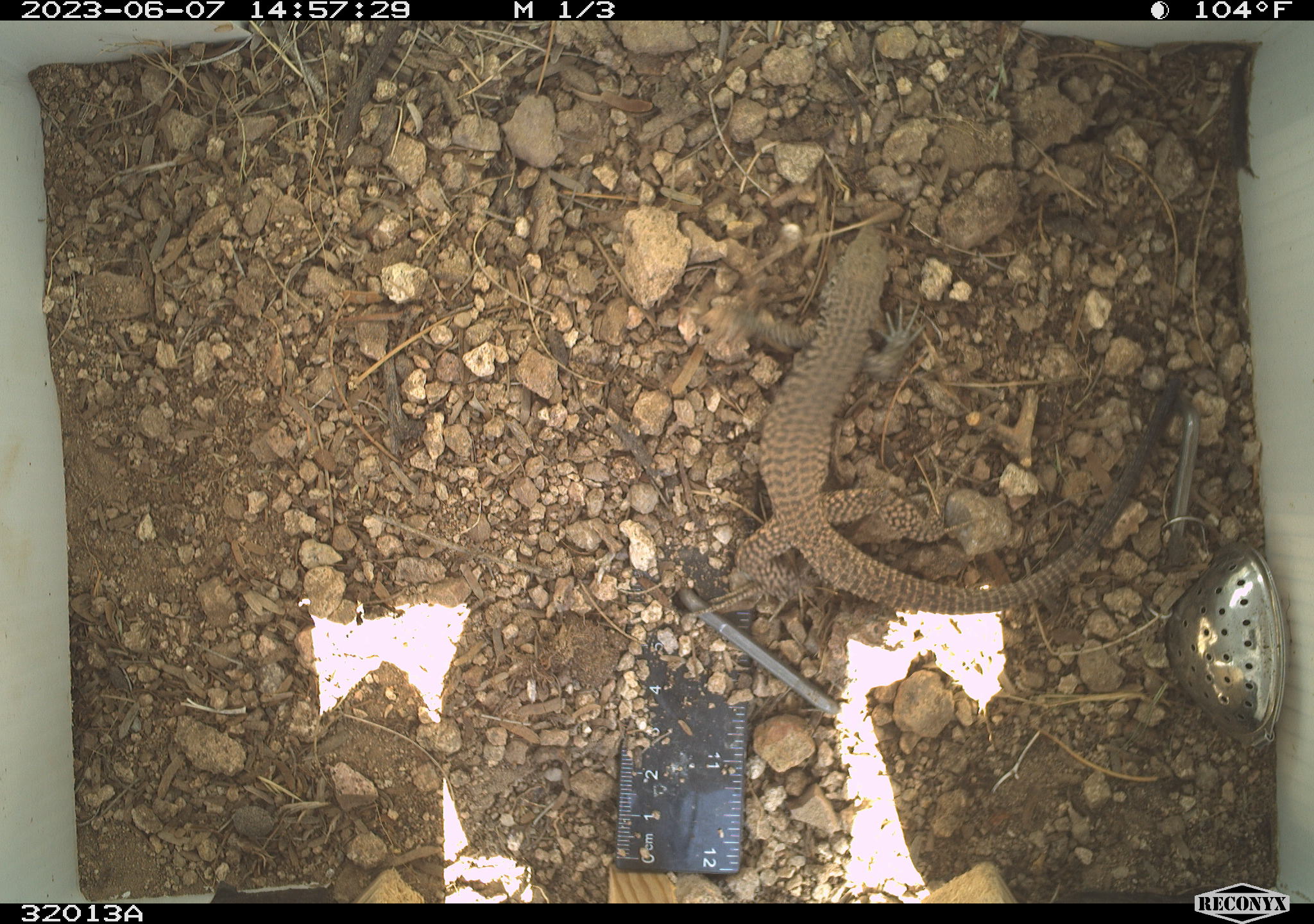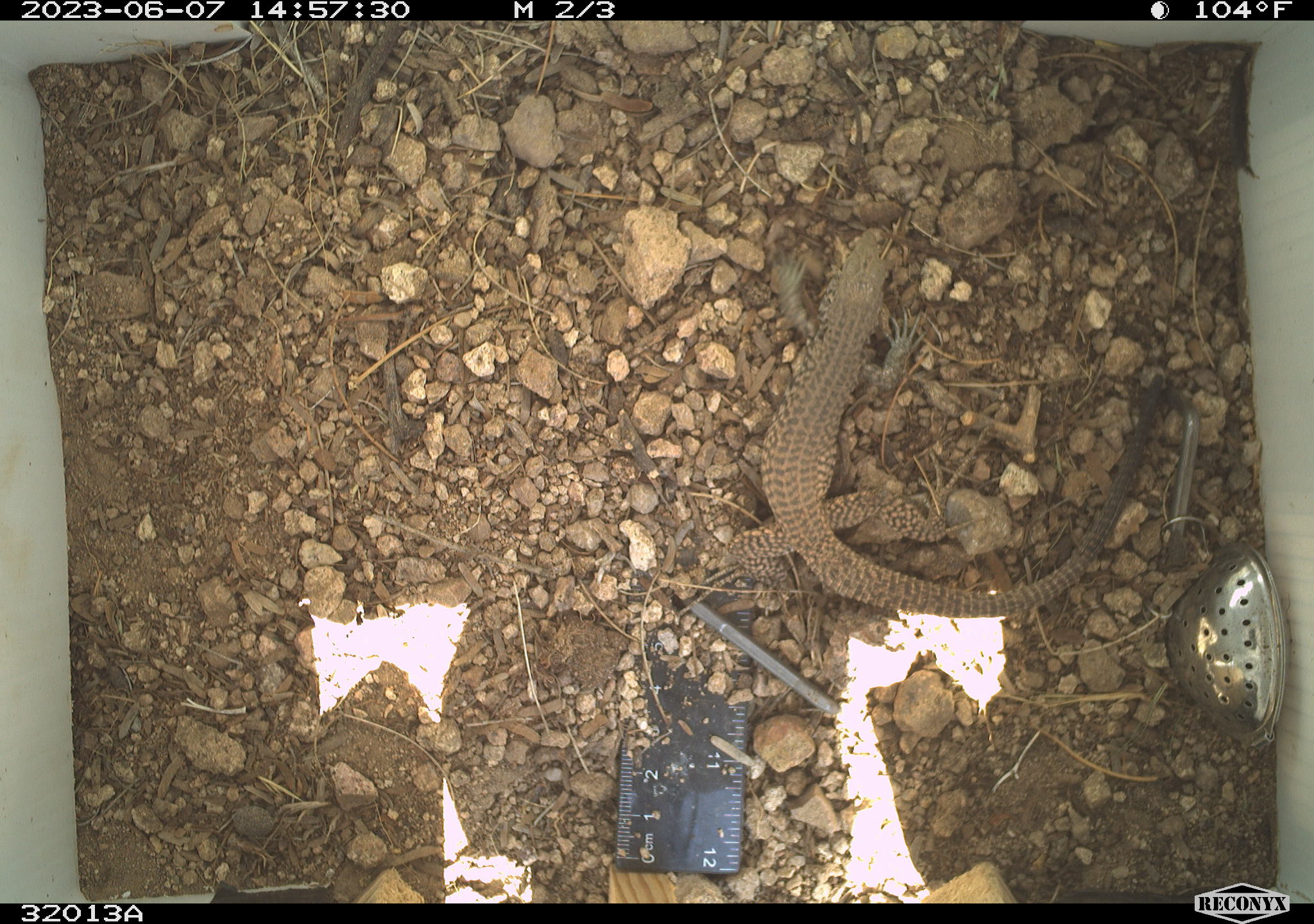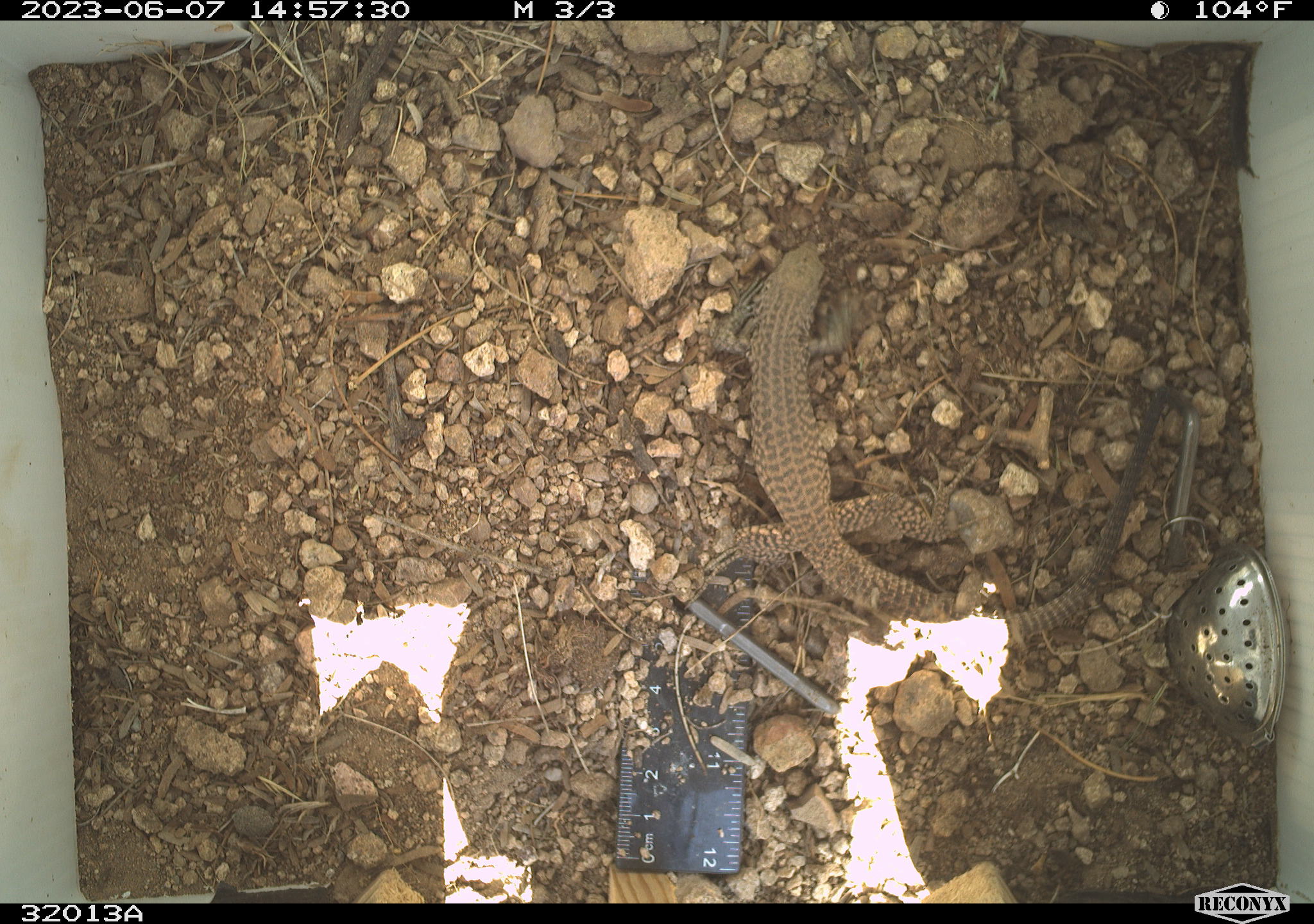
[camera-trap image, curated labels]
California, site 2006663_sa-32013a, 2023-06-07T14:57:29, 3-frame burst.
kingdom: Animalia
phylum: Chordata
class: Reptilia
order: Squamata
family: Teiidae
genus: Aspidoscelis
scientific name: Aspidoscelis tigris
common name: western whiptail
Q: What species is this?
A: Western whiptail (Aspidoscelis tigris).